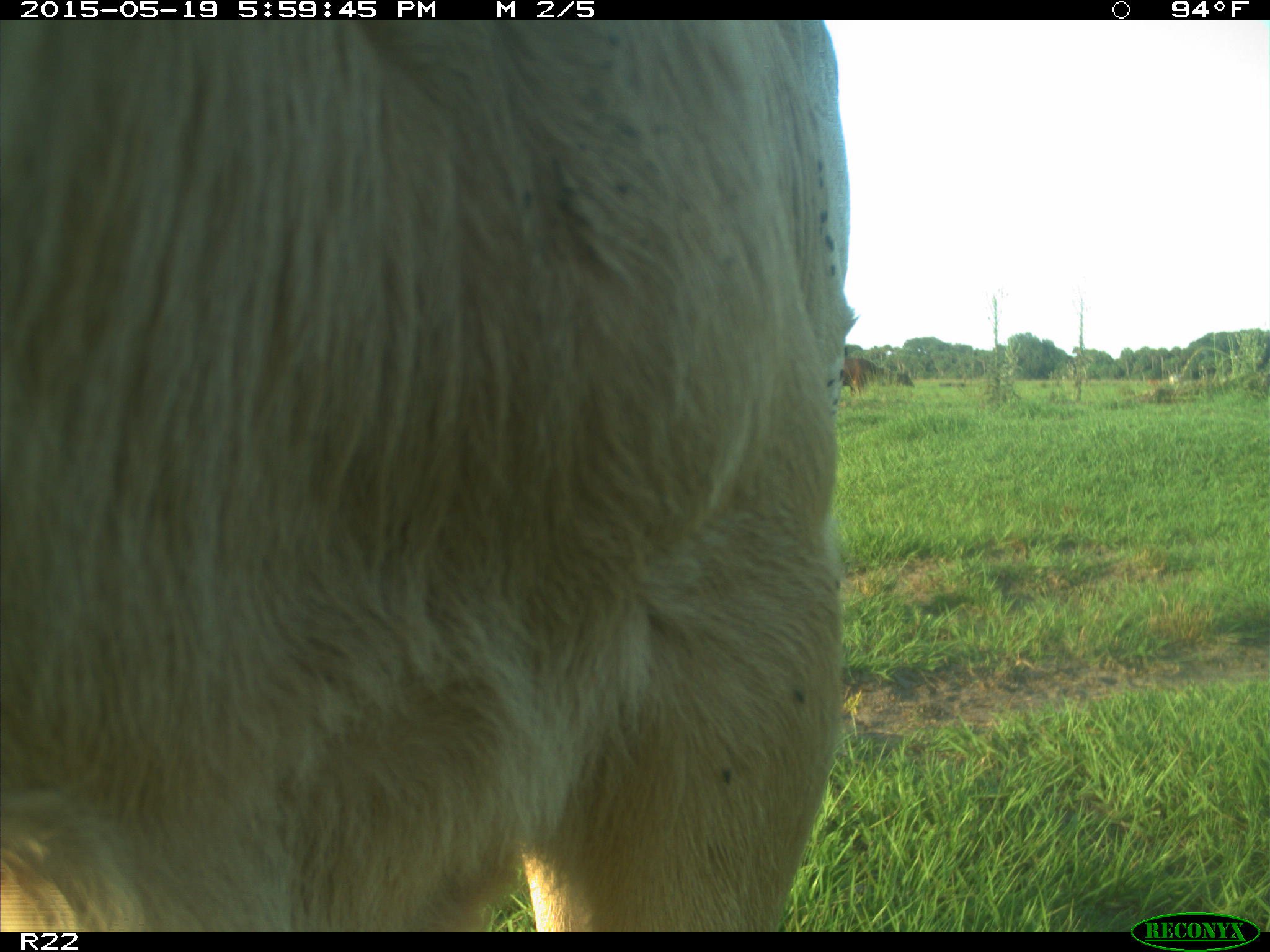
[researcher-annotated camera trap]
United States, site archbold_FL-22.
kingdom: Animalia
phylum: Chordata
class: Mammalia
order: Artiodactyla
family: Bovidae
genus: Bos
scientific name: Bos taurus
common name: domestic cow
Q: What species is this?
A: Bos taurus (domestic cow).